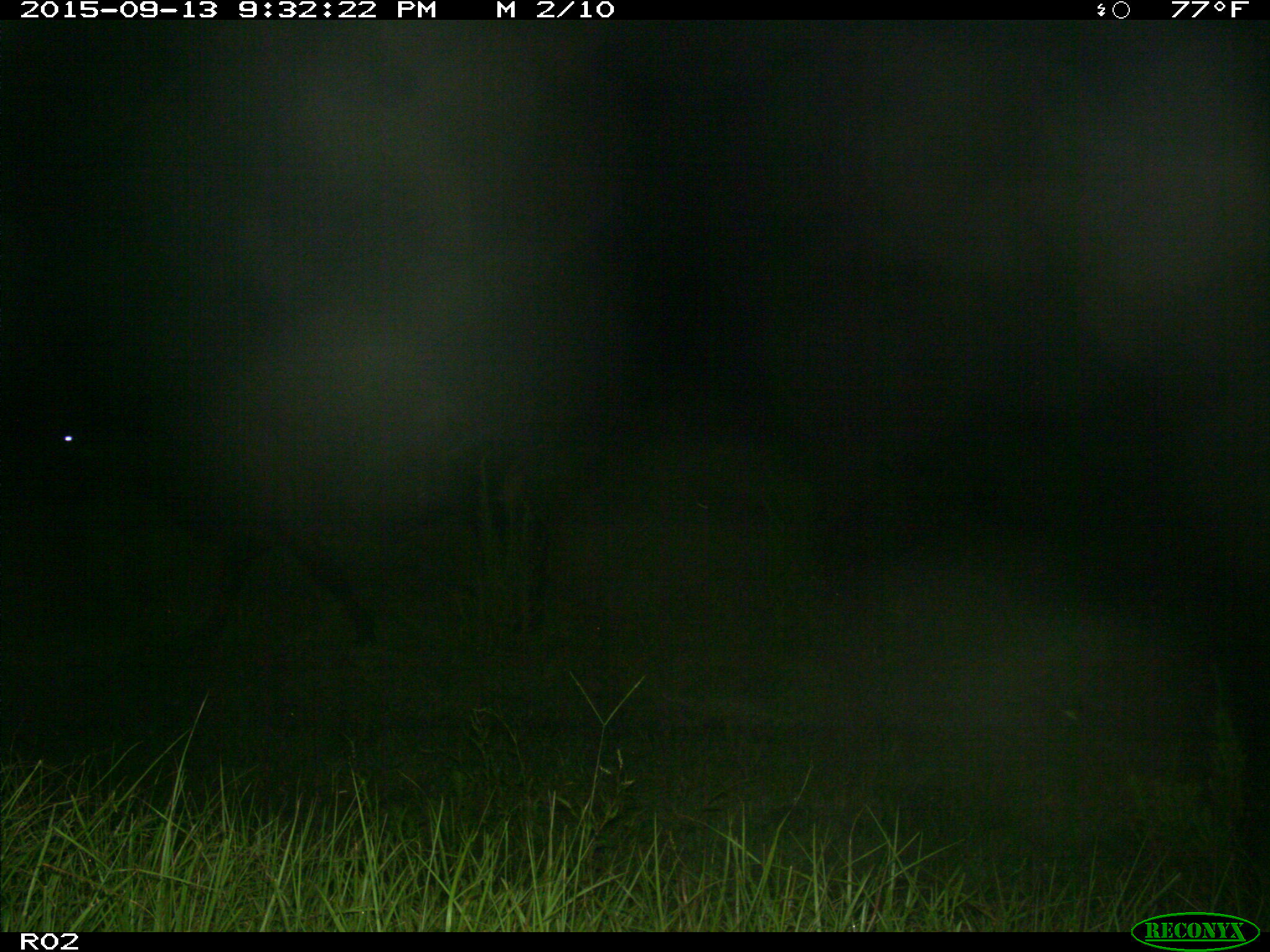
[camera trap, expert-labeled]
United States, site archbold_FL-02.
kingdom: Animalia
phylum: Chordata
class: Mammalia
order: Artiodactyla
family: Bovidae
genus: Bos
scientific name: Bos taurus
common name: domestic cow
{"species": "Bos taurus (domestic cow)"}